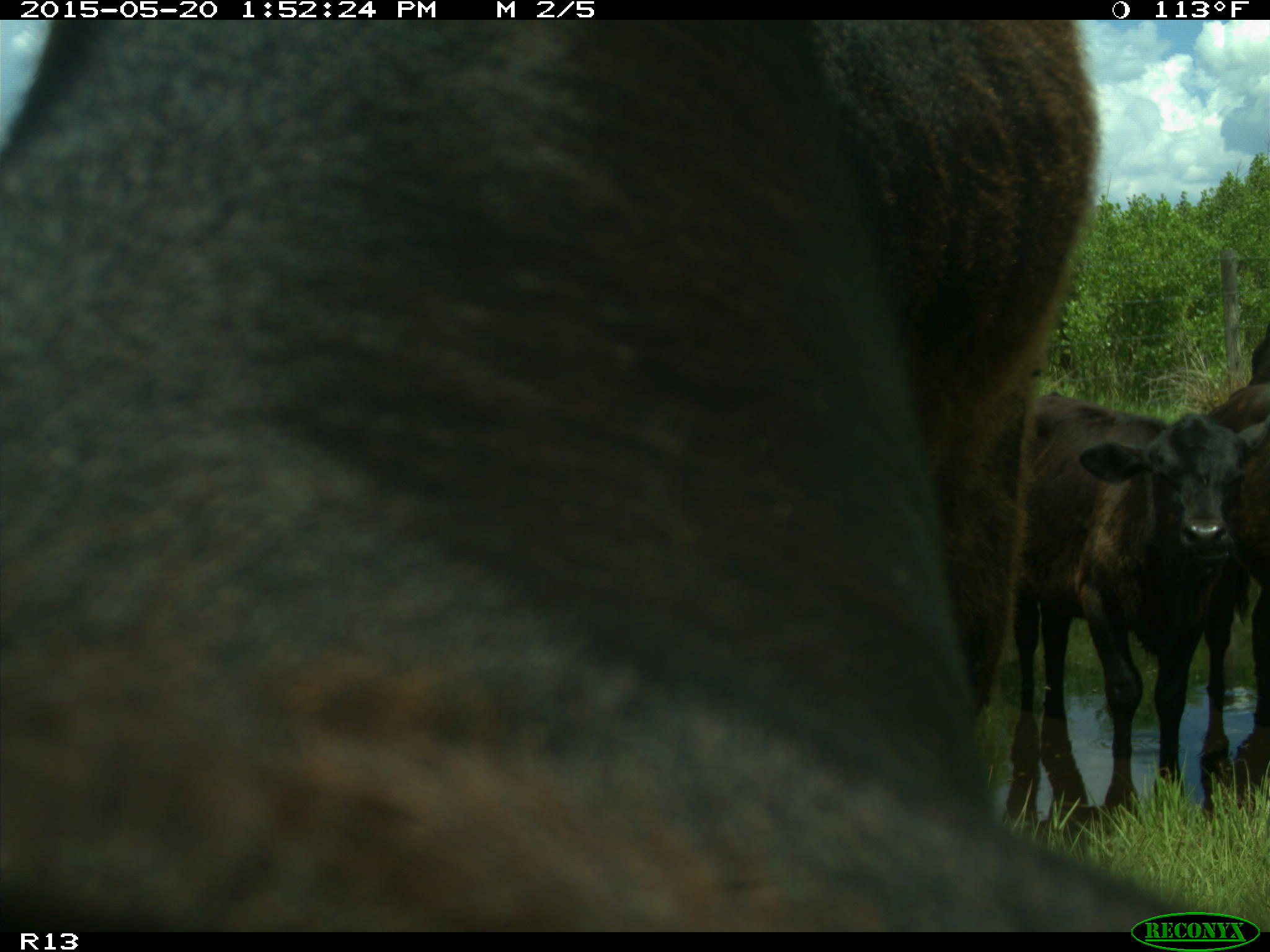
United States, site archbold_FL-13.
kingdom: Animalia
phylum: Chordata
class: Mammalia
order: Artiodactyla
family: Bovidae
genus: Bos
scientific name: Bos taurus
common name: domestic cow